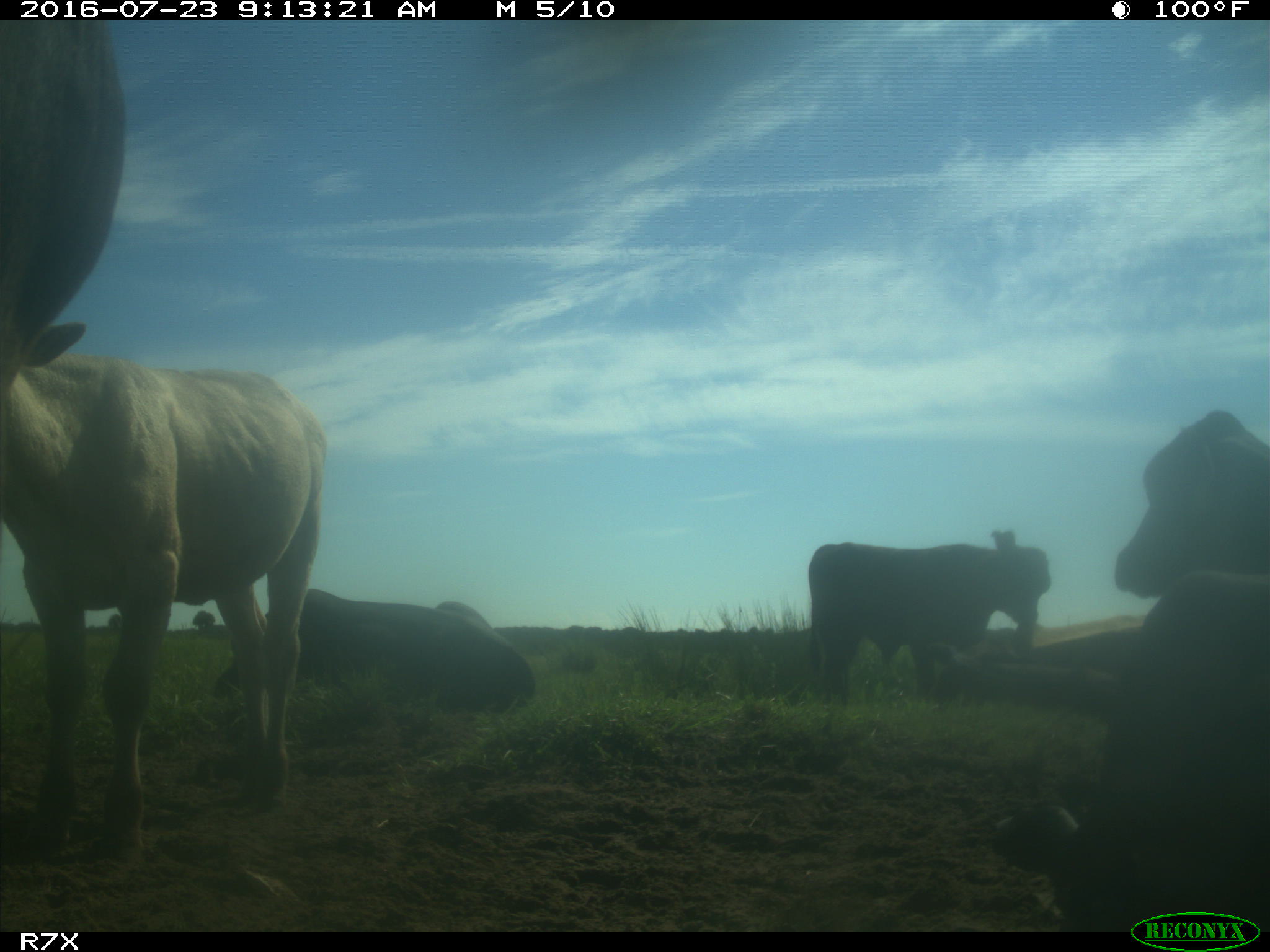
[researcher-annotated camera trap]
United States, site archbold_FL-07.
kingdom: Animalia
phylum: Chordata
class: Mammalia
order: Artiodactyla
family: Bovidae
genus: Bos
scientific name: Bos taurus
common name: domestic cow